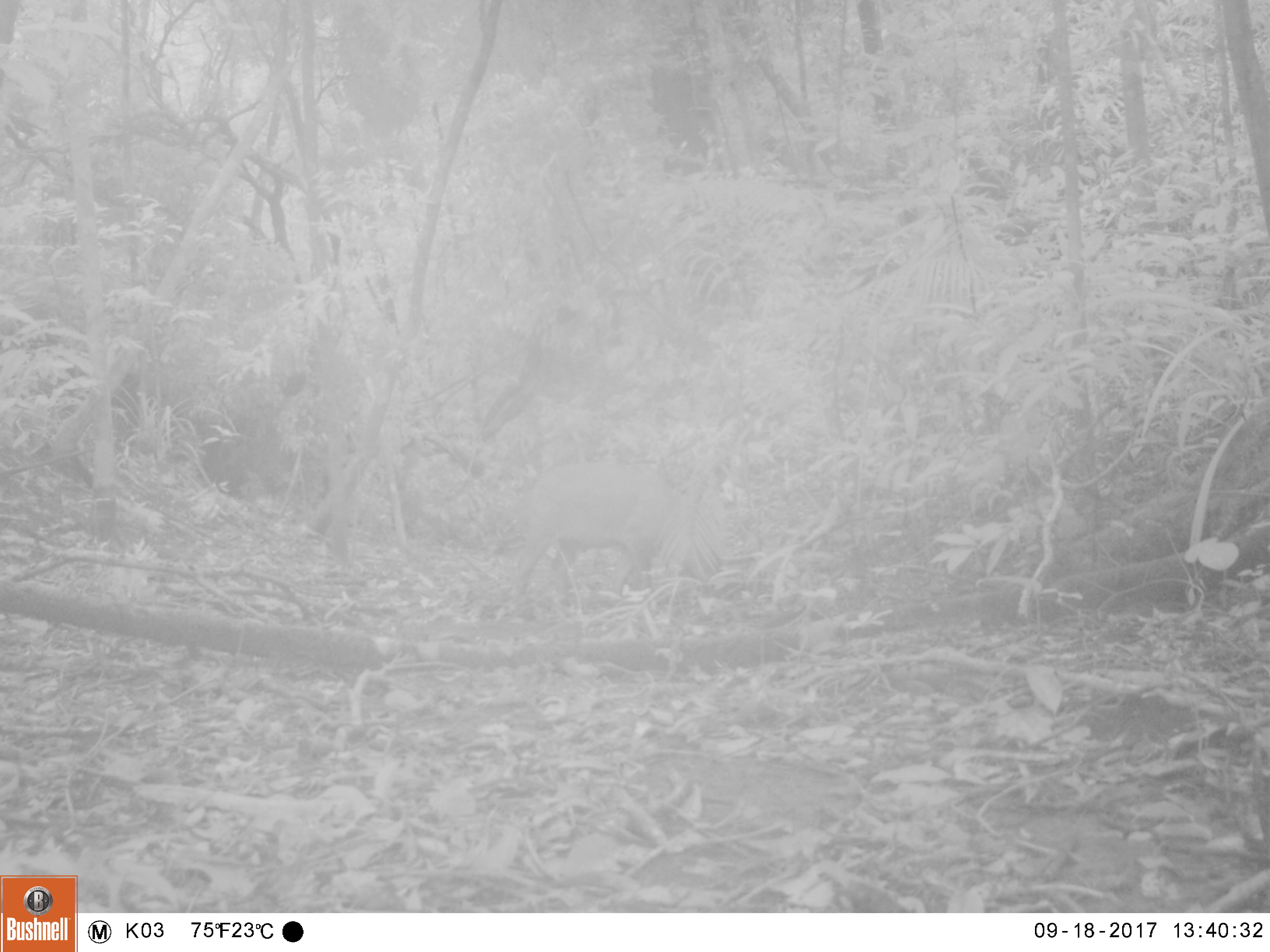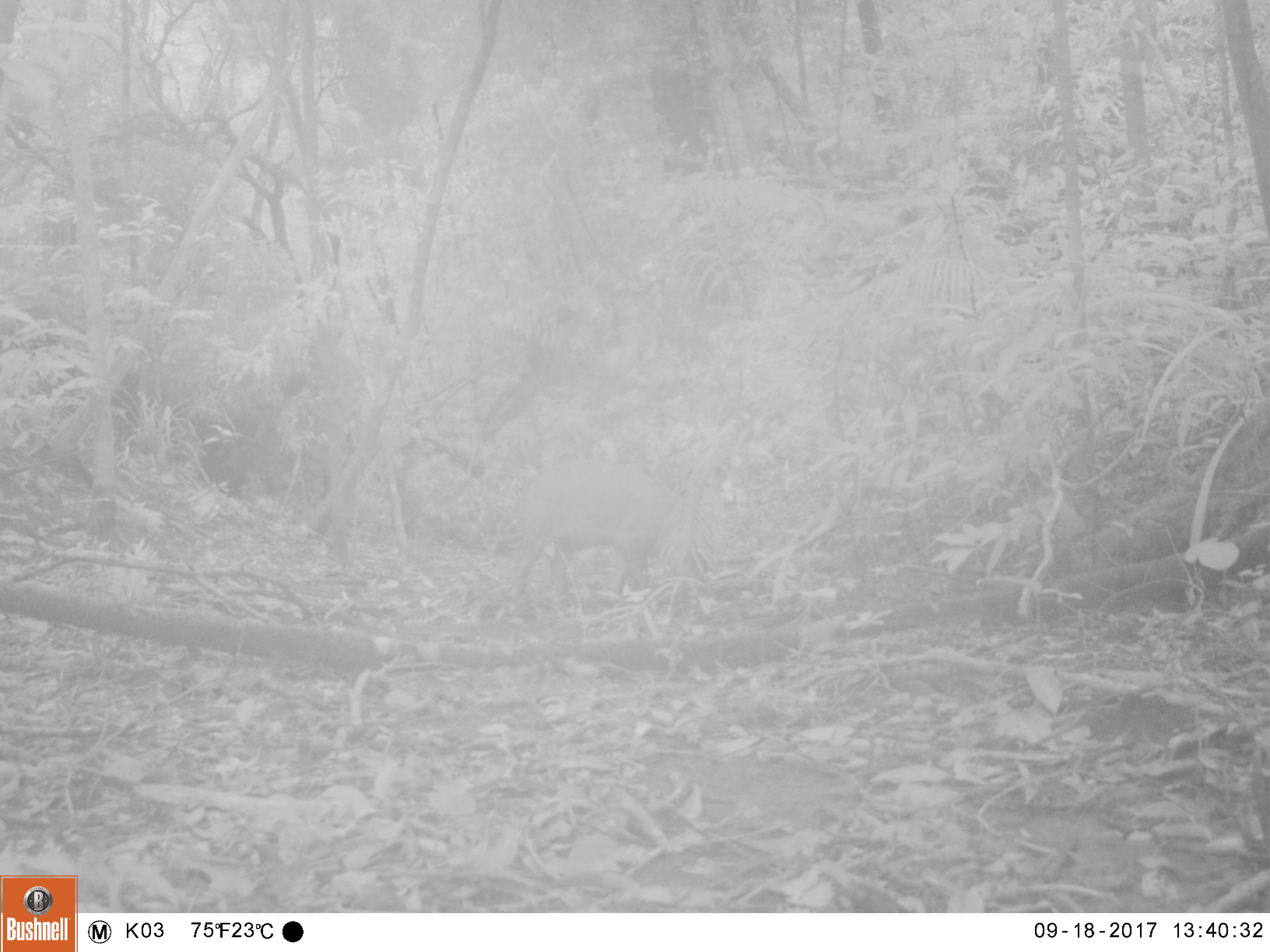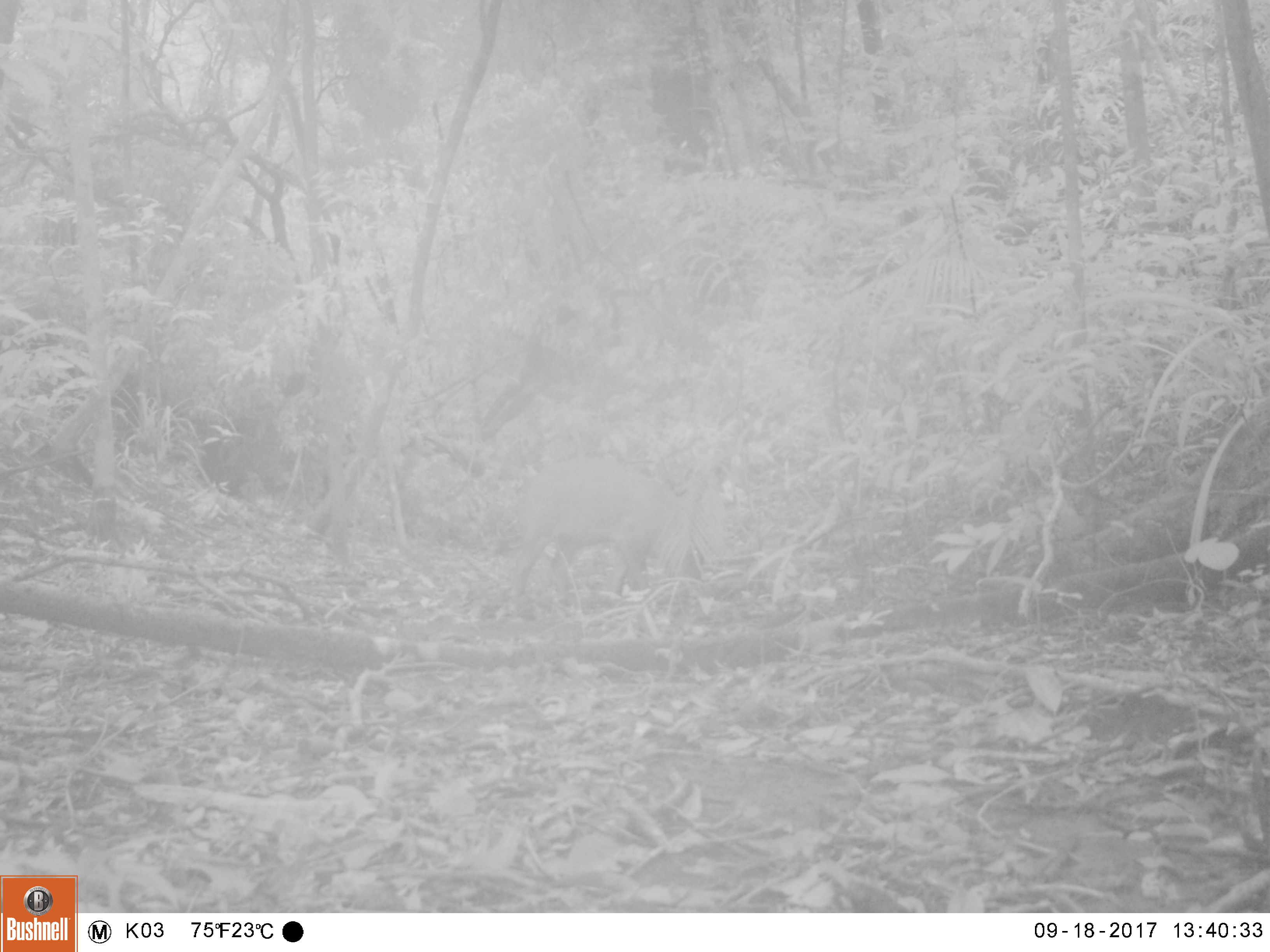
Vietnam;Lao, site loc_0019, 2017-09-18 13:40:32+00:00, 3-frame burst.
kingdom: Animalia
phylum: Chordata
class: Mammalia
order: Artiodactyla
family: Suidae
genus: Sus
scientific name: Sus scrofa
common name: eurasian wild pig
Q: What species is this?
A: Eurasian wild pig (Sus scrofa).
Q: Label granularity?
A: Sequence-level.